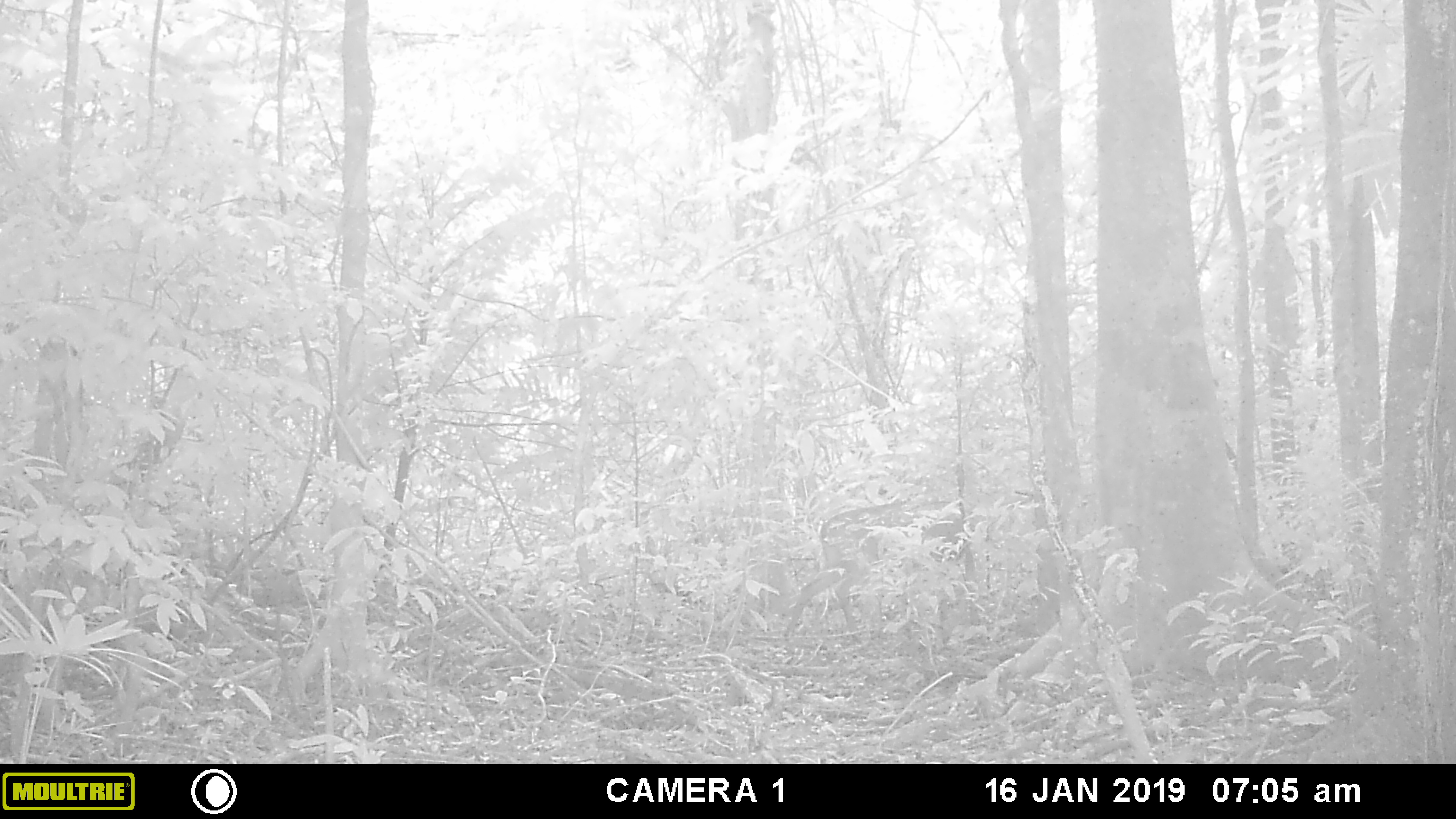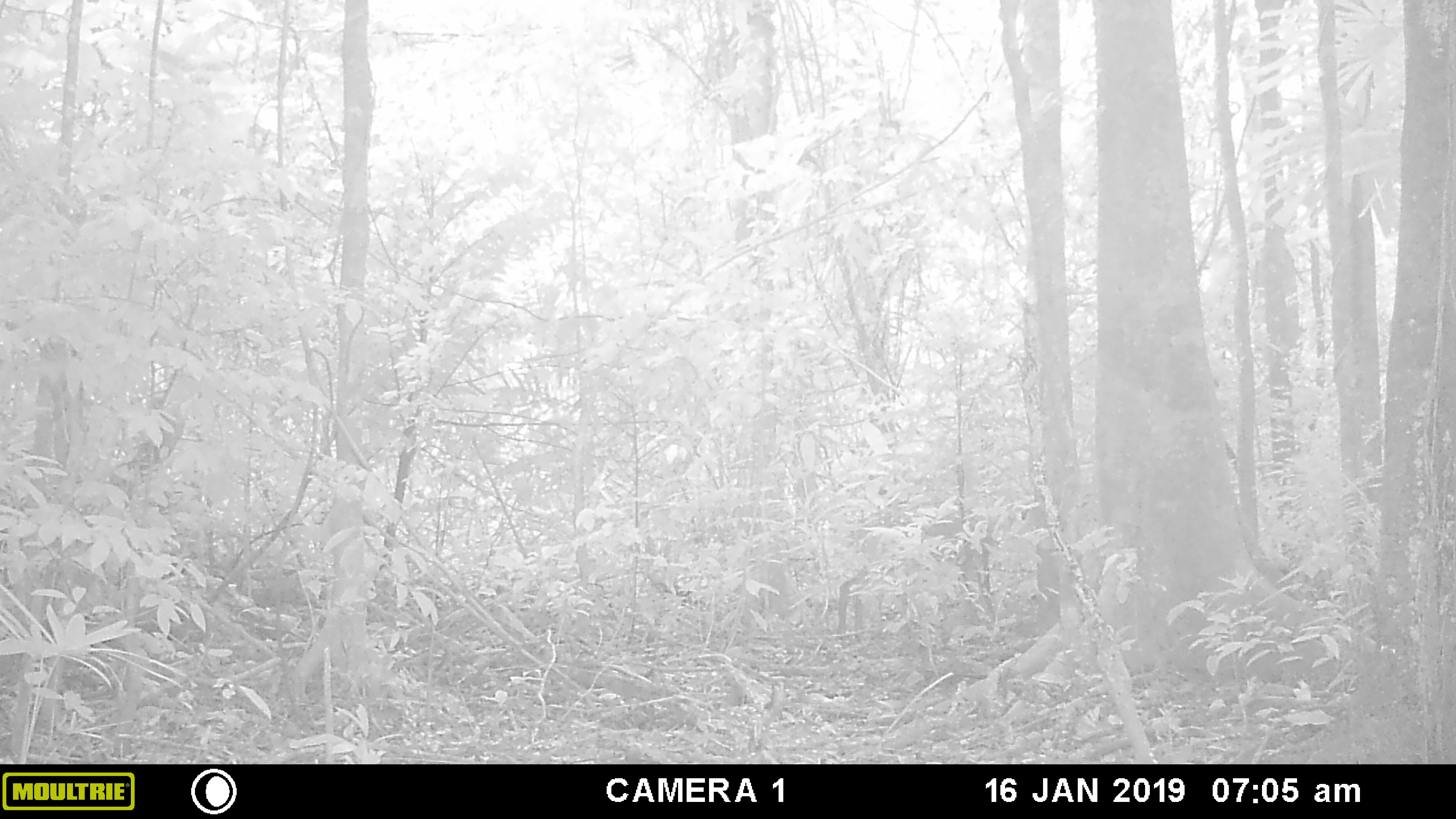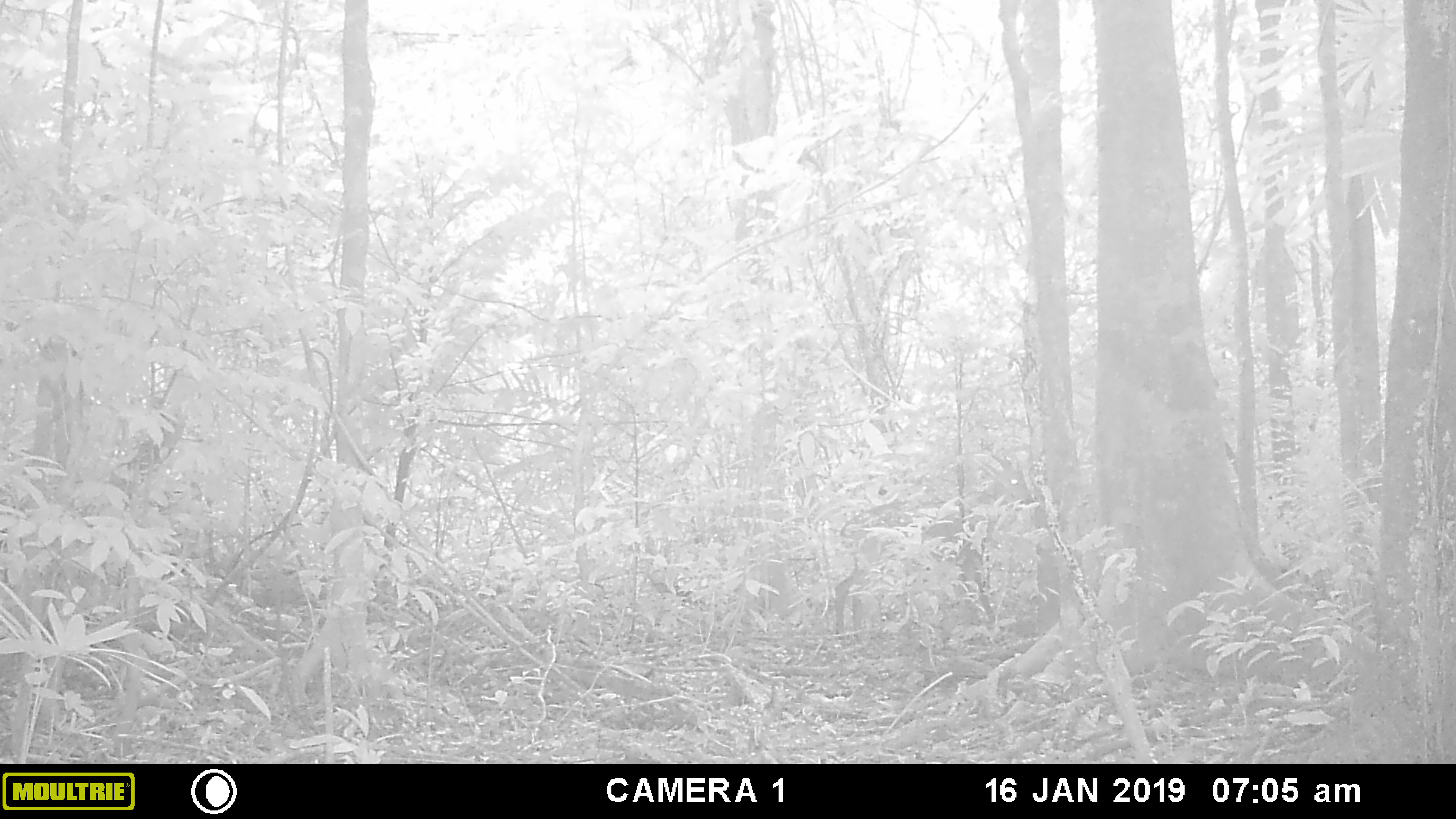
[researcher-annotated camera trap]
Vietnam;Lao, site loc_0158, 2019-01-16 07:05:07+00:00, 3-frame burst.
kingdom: Animalia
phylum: Chordata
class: Mammalia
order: Artiodactyla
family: Cervidae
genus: Muntiacus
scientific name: Muntiacus vuquangensis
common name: large-antlered muntjac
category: large antlered muntjac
Large antlered muntjac (large-antlered muntjac) (Muntiacus vuquangensis). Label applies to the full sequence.